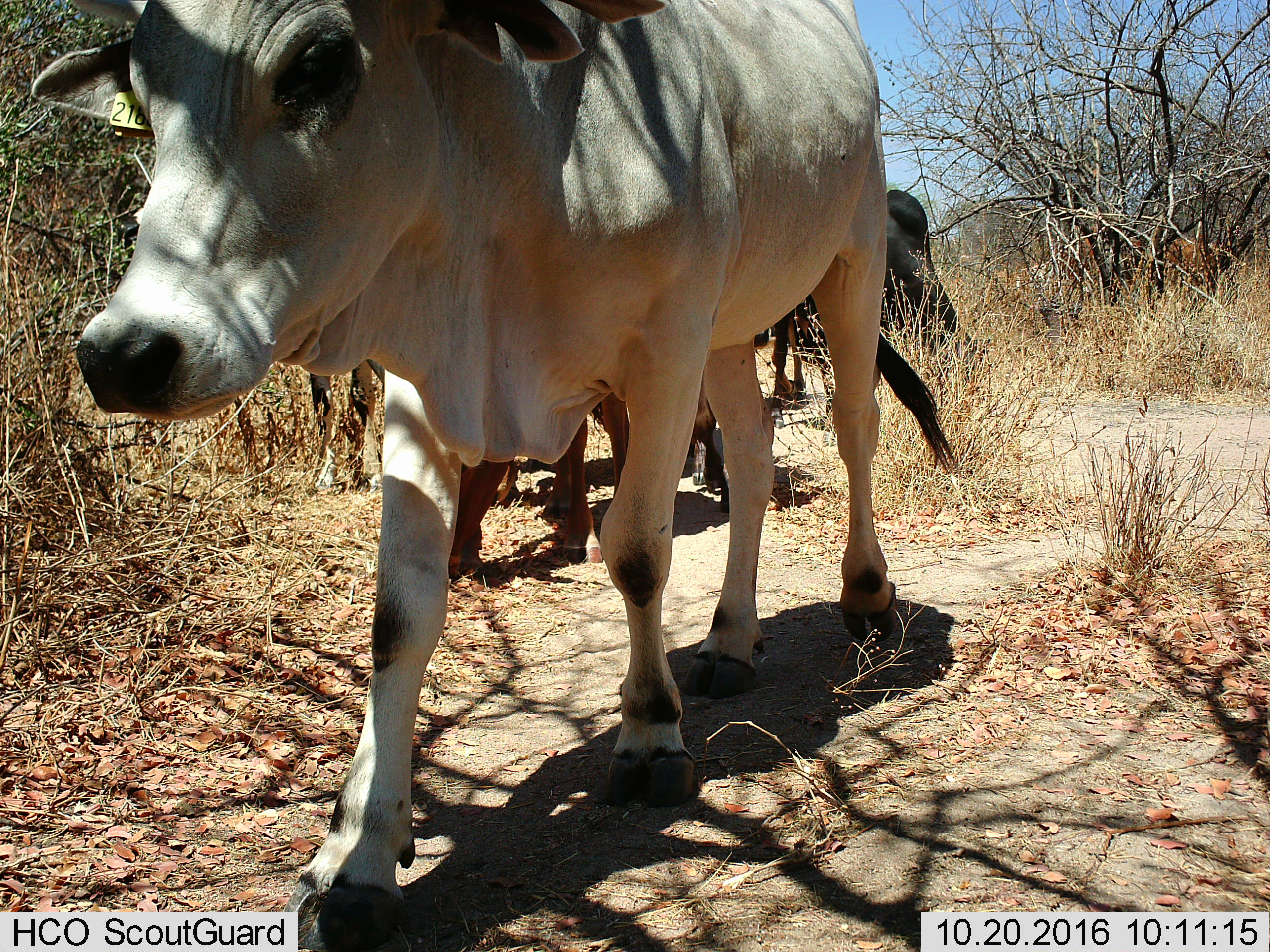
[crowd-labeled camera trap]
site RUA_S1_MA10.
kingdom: Animalia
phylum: Chordata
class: Mammalia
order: Artiodactyla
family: Bovidae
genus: Bos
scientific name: Bos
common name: cattle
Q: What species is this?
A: Cattle (Bos).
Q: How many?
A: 5.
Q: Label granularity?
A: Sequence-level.